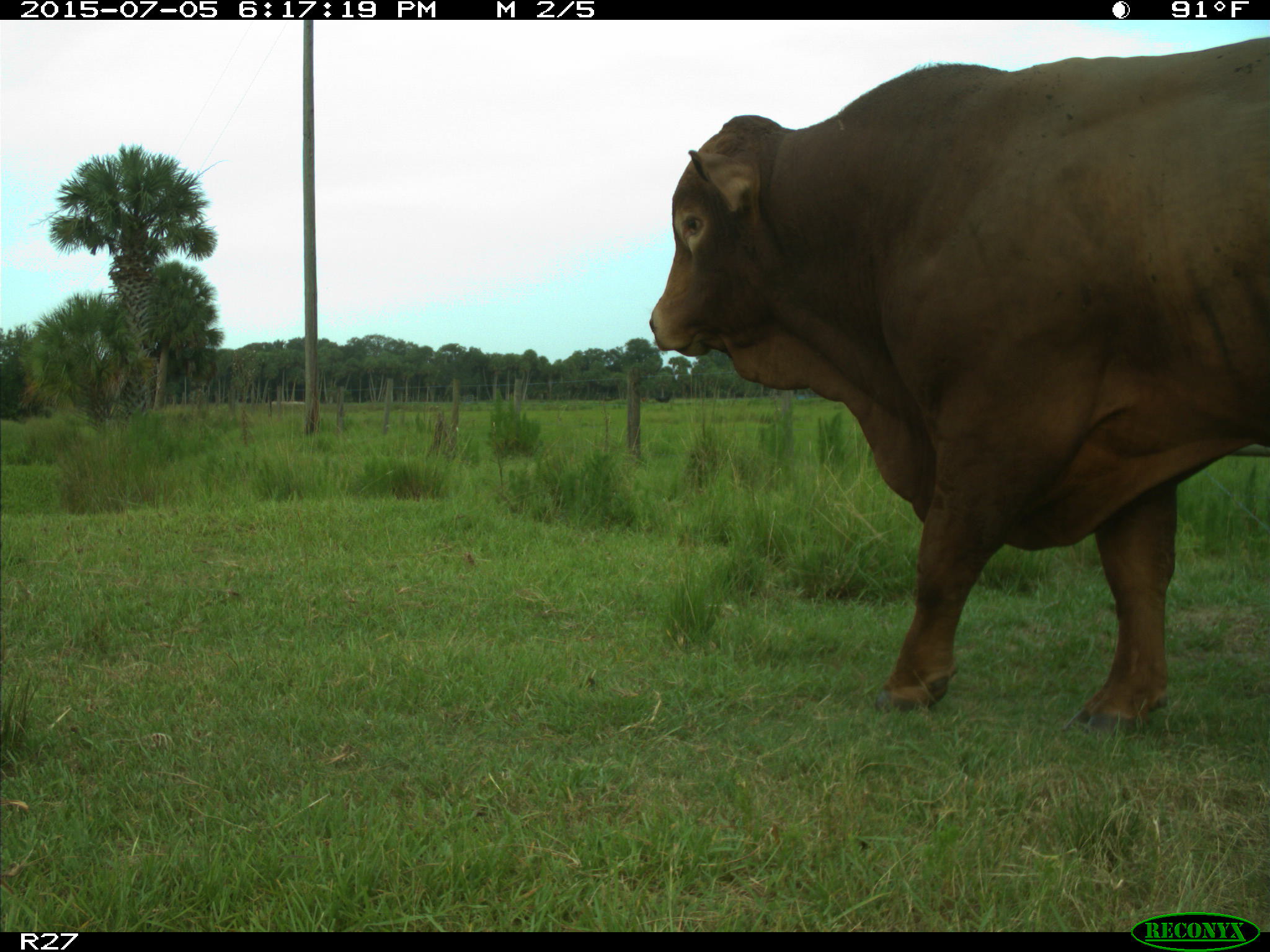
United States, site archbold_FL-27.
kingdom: Animalia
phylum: Chordata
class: Mammalia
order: Artiodactyla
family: Bovidae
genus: Bos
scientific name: Bos taurus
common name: domestic cow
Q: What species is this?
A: Bos taurus (domestic cow).